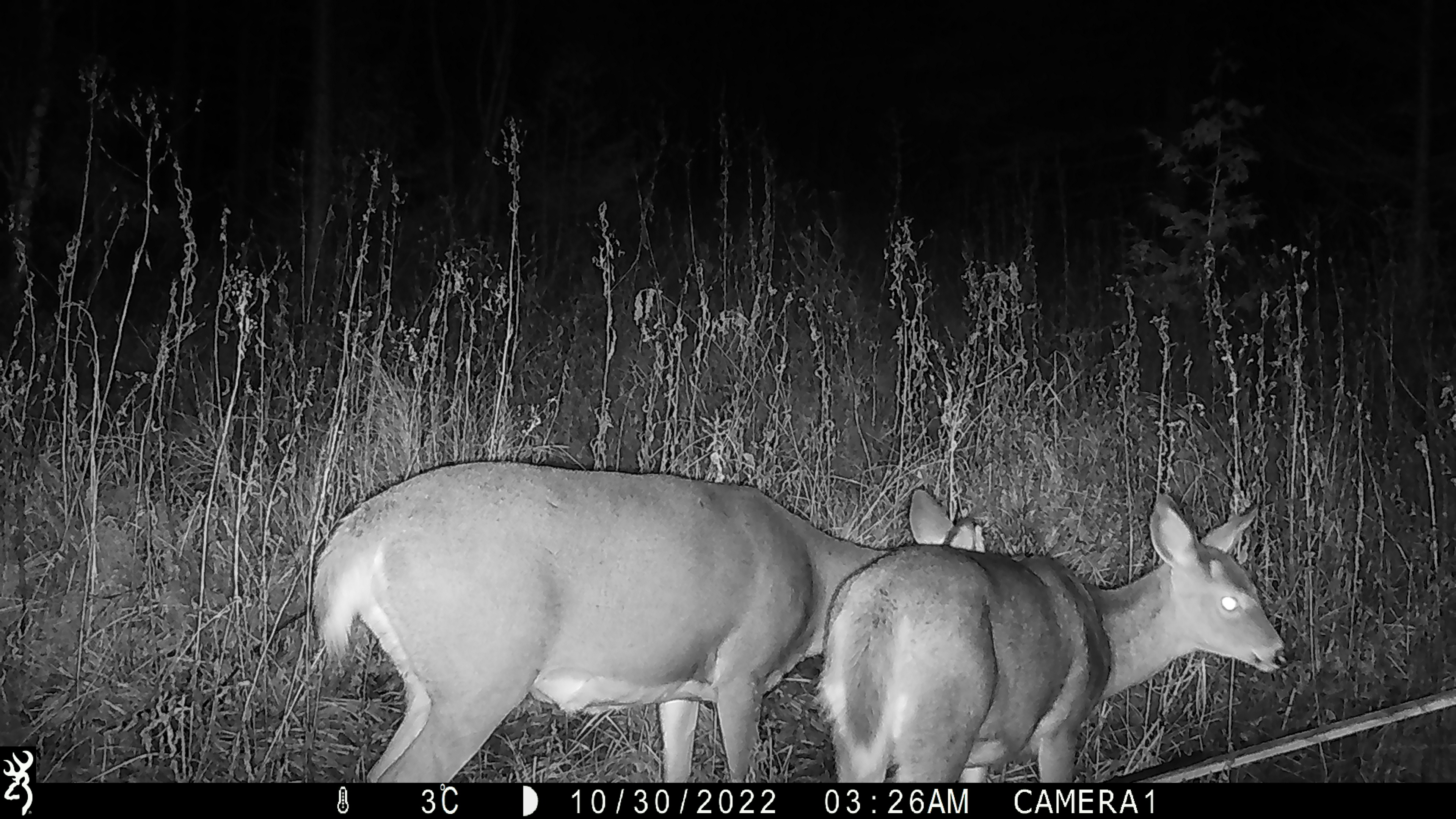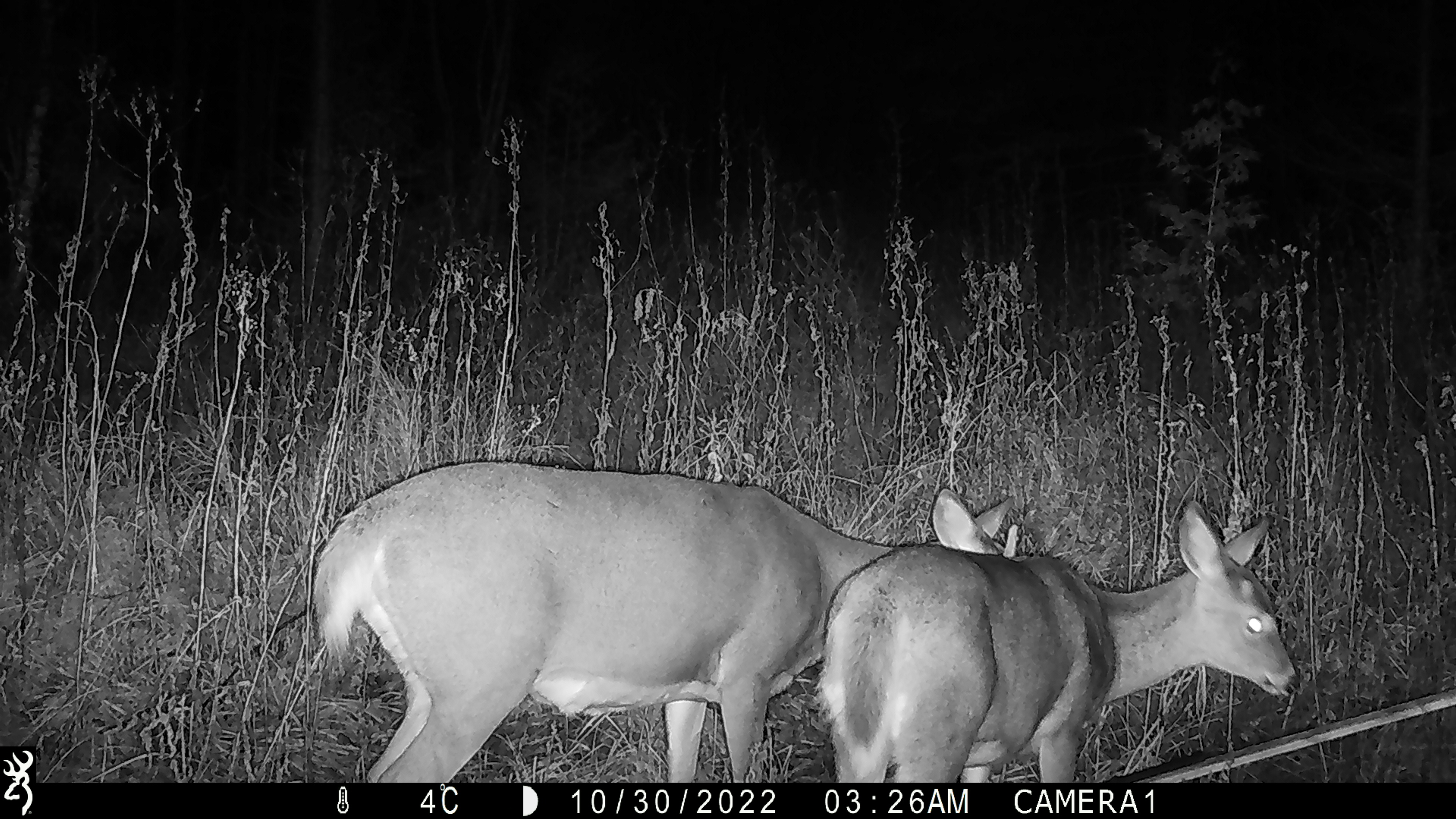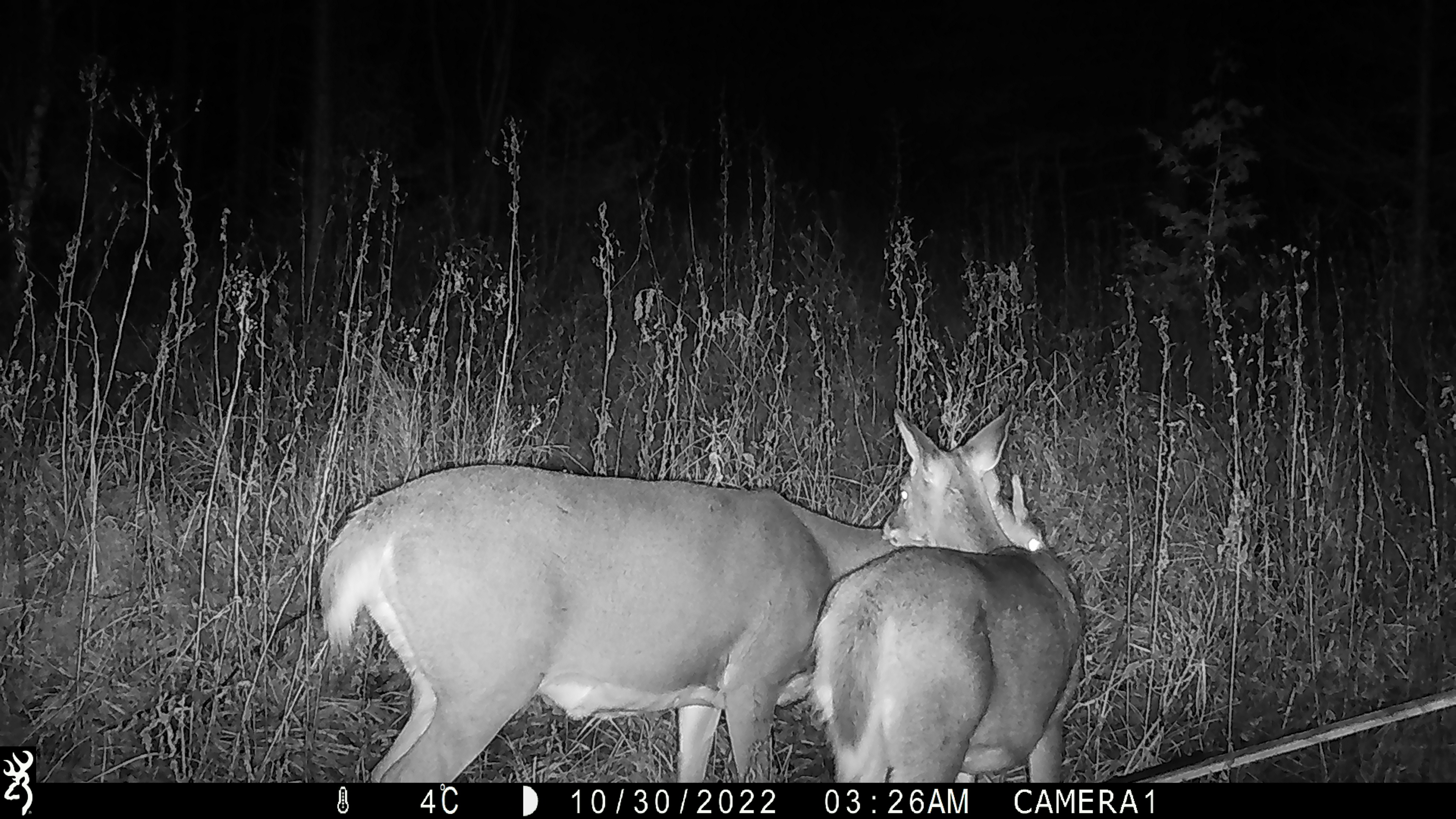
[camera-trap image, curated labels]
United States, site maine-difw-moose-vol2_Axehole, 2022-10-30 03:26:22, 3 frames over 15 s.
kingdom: Animalia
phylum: Chordata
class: Mammalia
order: Artiodactyla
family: Cervidae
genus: Odocoileus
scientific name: Odocoileus virginianus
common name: white-tailed deer